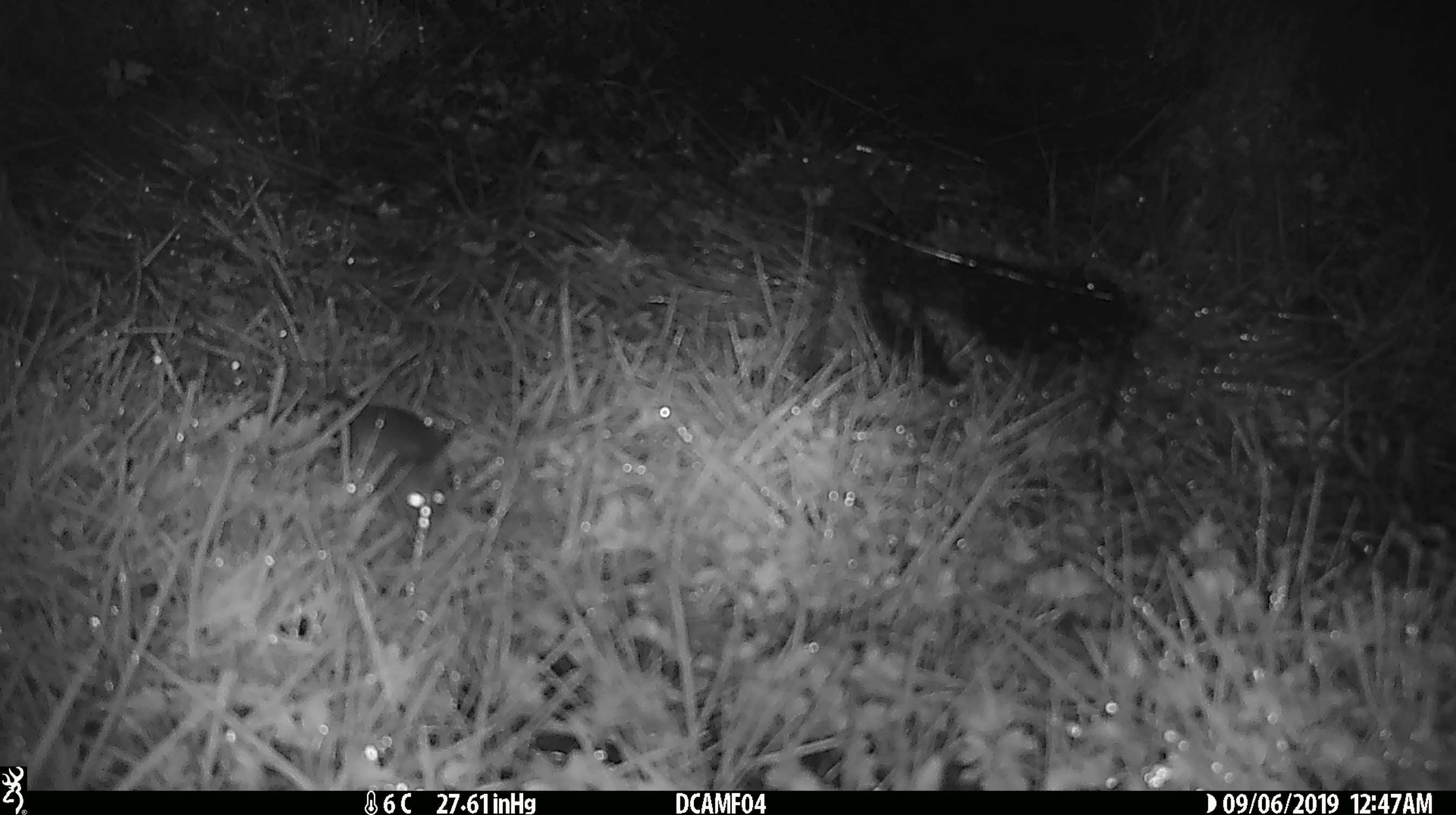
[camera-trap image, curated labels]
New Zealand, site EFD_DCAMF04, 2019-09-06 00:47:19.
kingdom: Animalia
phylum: Chordata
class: Mammalia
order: Rodentia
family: Muridae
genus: Mus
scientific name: Mus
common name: mouse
Mouse (Mus).